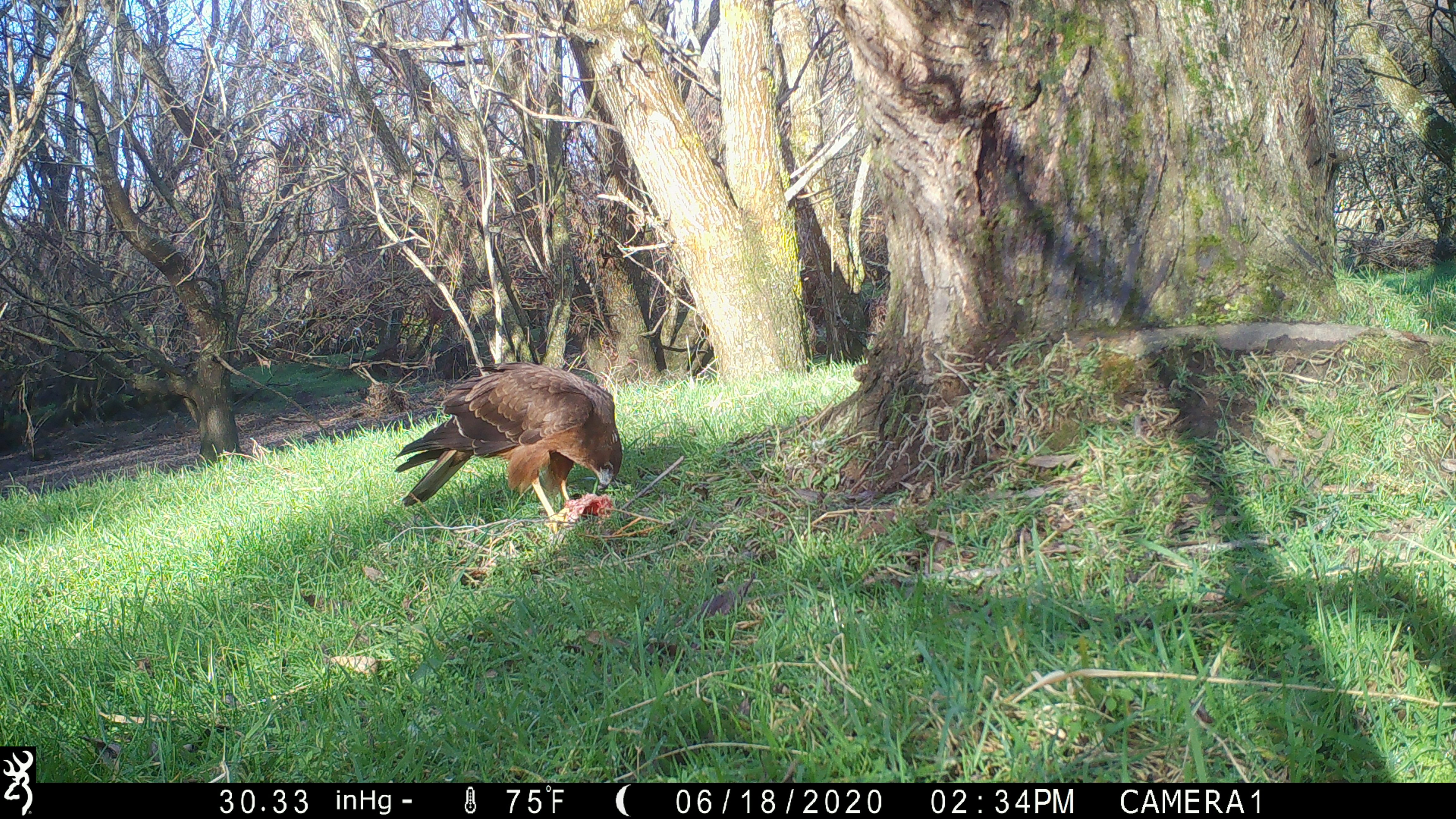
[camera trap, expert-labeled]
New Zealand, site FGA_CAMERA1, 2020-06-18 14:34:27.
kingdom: Animalia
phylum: Chordata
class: Aves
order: Accipitriformes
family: Accipitridae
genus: Circus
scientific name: Circus approximans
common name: swamp harrier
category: harrier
Harrier (swamp harrier) (Circus approximans).